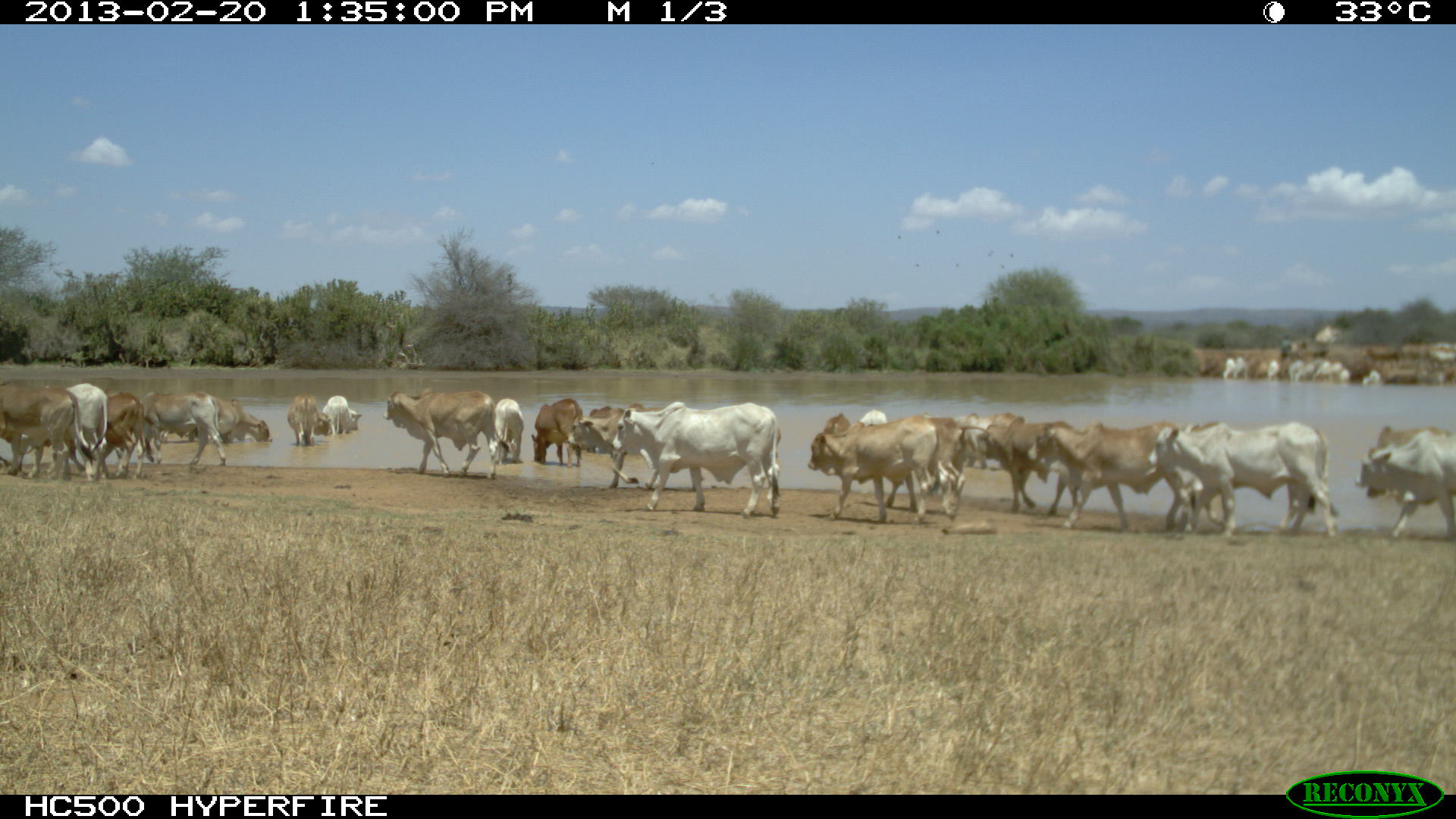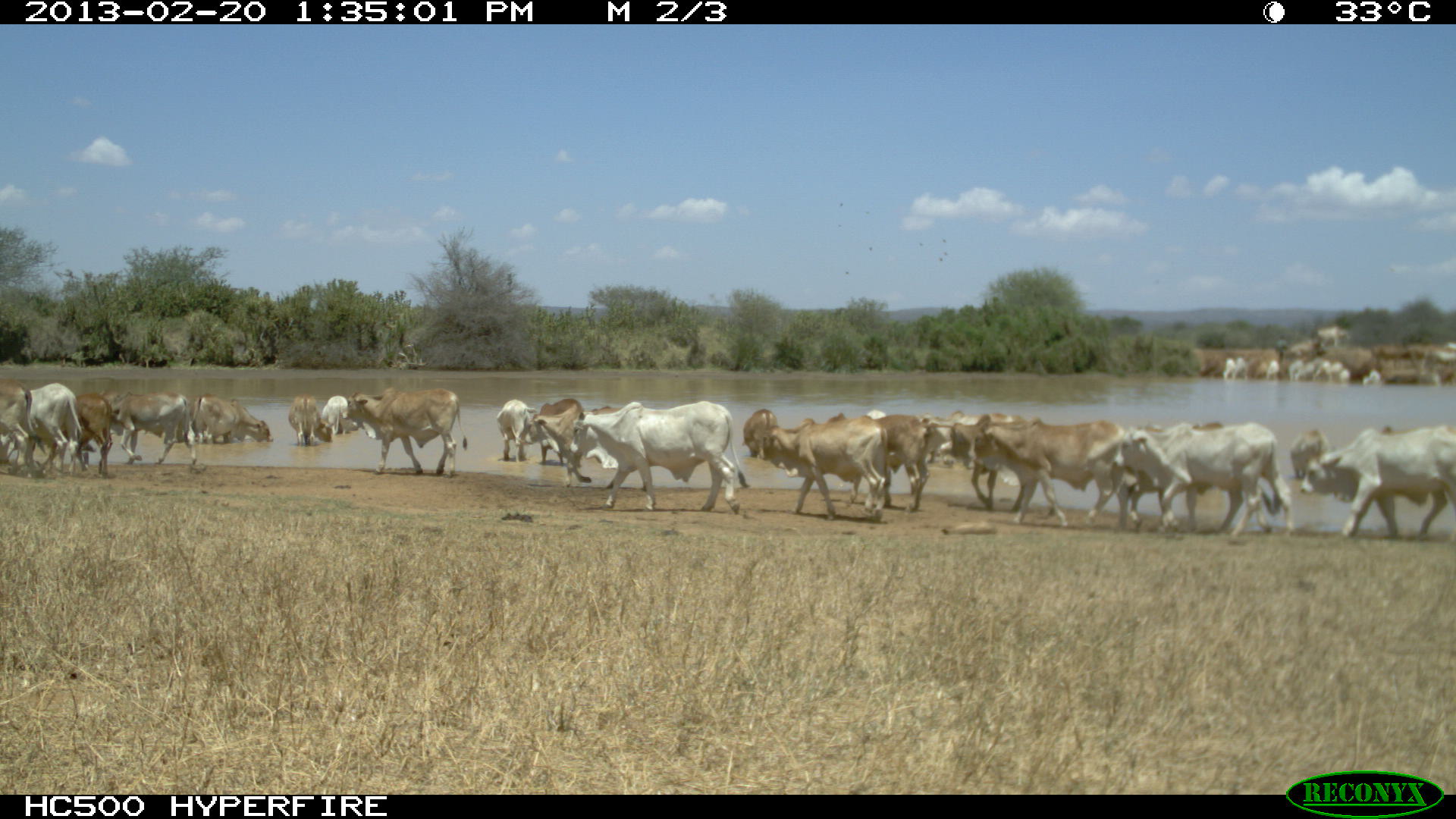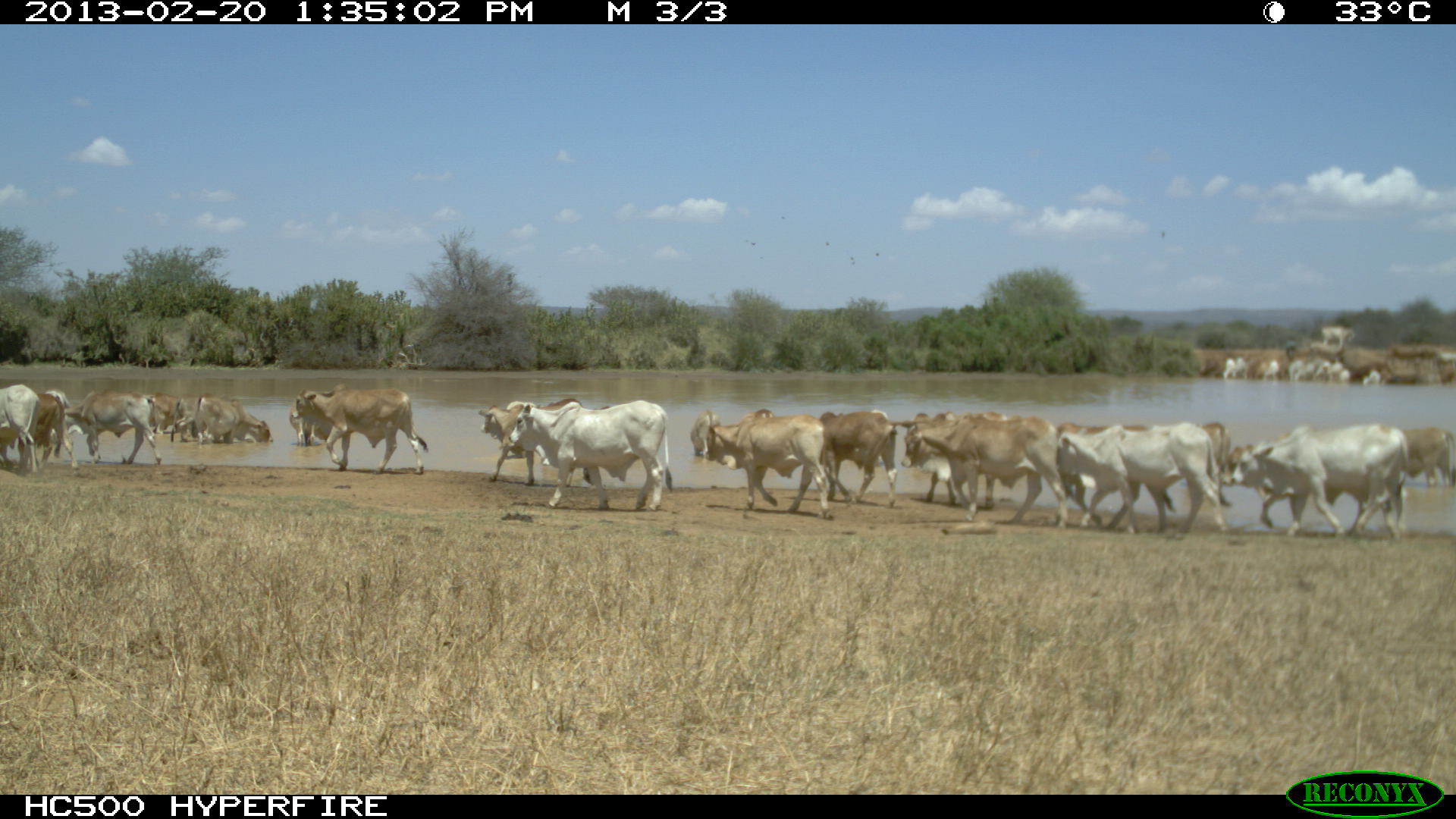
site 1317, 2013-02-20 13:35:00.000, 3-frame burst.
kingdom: Animalia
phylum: Chordata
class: Mammalia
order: Artiodactyla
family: Bovidae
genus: Bos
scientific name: Bos taurus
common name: domestic cattle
Bos taurus (domestic cattle), count 23.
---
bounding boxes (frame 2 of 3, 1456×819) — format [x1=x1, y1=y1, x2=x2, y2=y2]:
group: [x1=0, y1=376, x2=1455, y2=540]; [x1=1181, y1=311, x2=1456, y2=389]